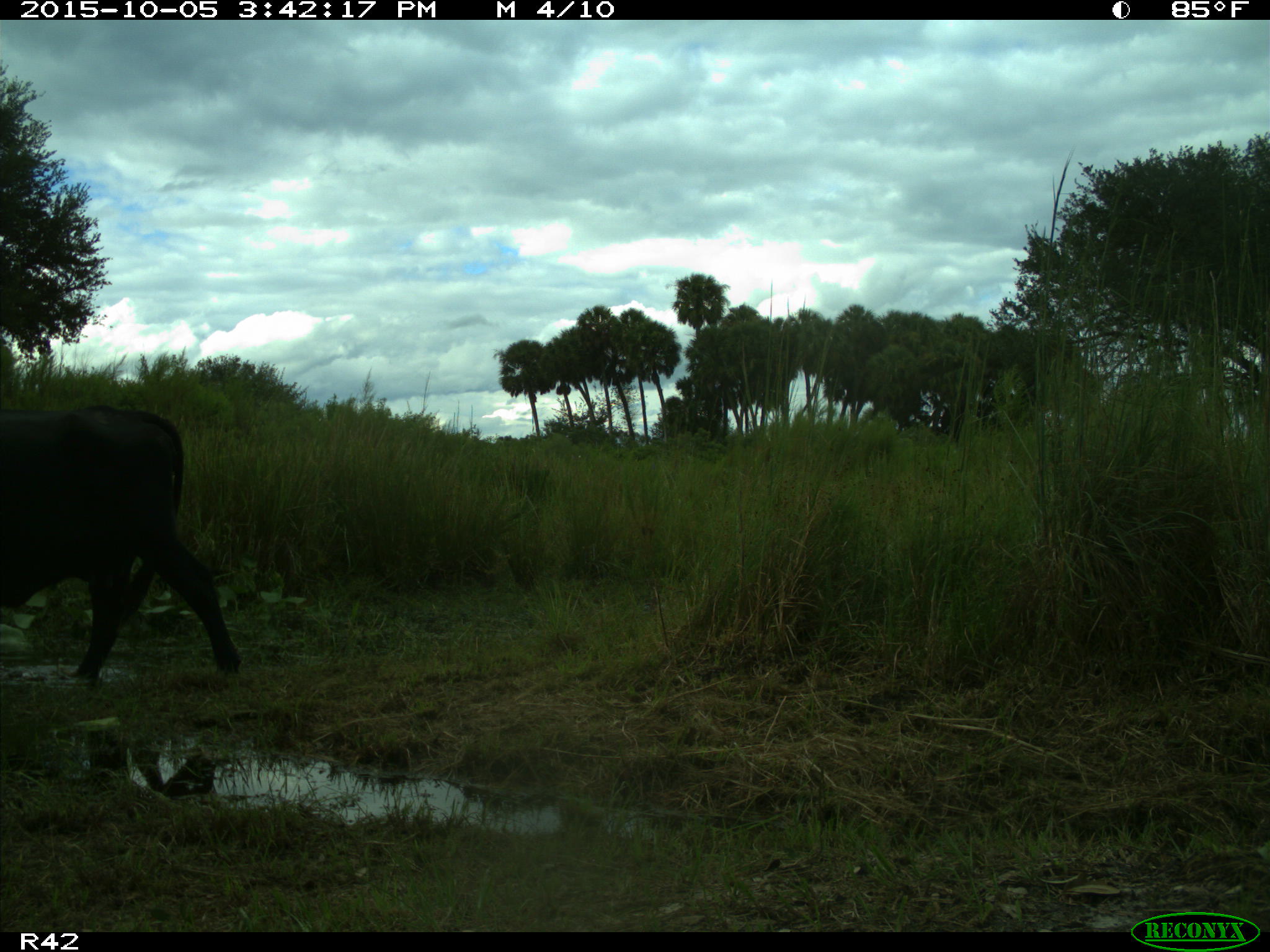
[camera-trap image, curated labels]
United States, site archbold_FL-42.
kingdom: Animalia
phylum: Chordata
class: Mammalia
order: Artiodactyla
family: Bovidae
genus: Bos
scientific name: Bos taurus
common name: domestic cow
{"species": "Bos taurus (domestic cow)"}